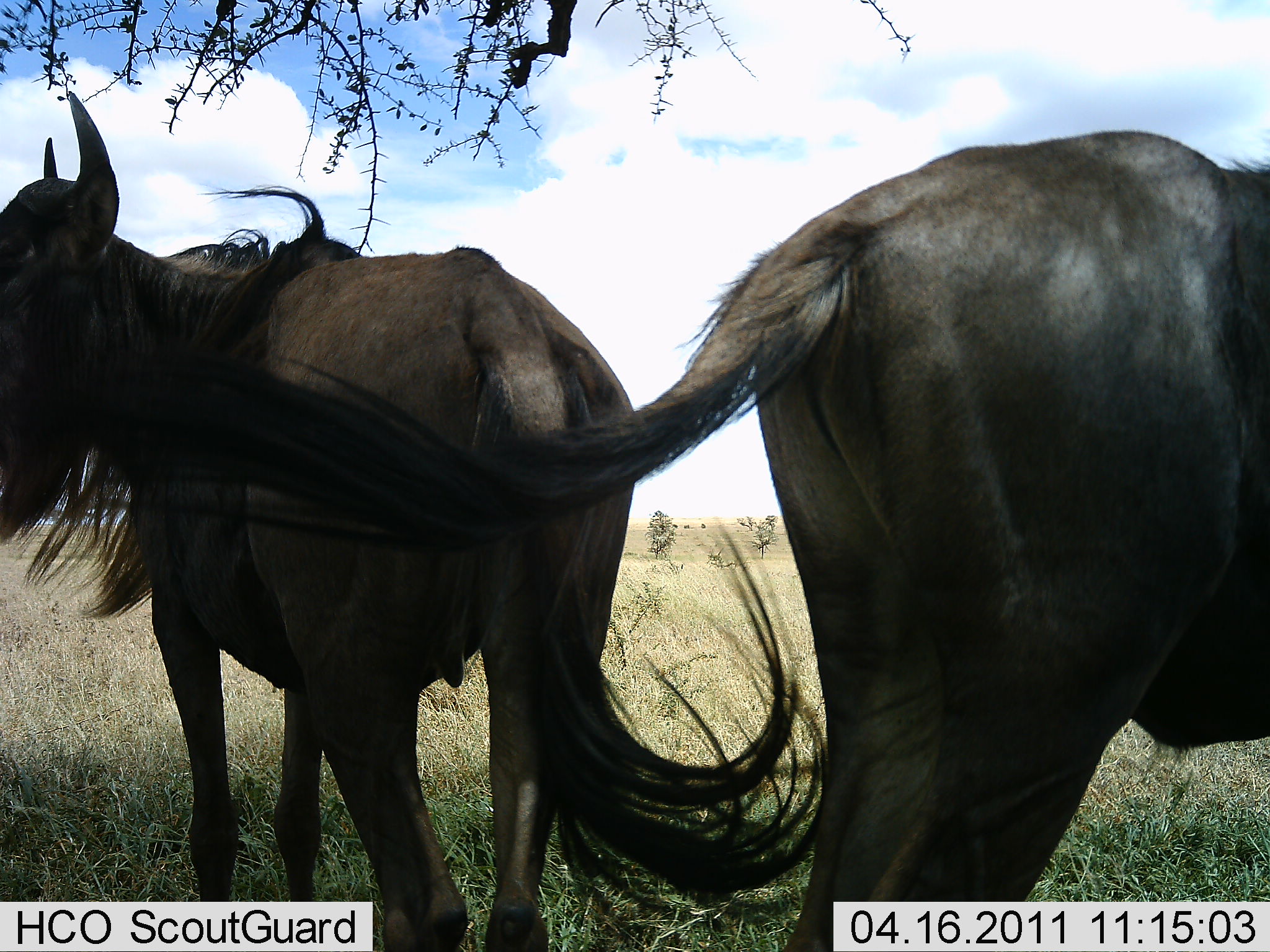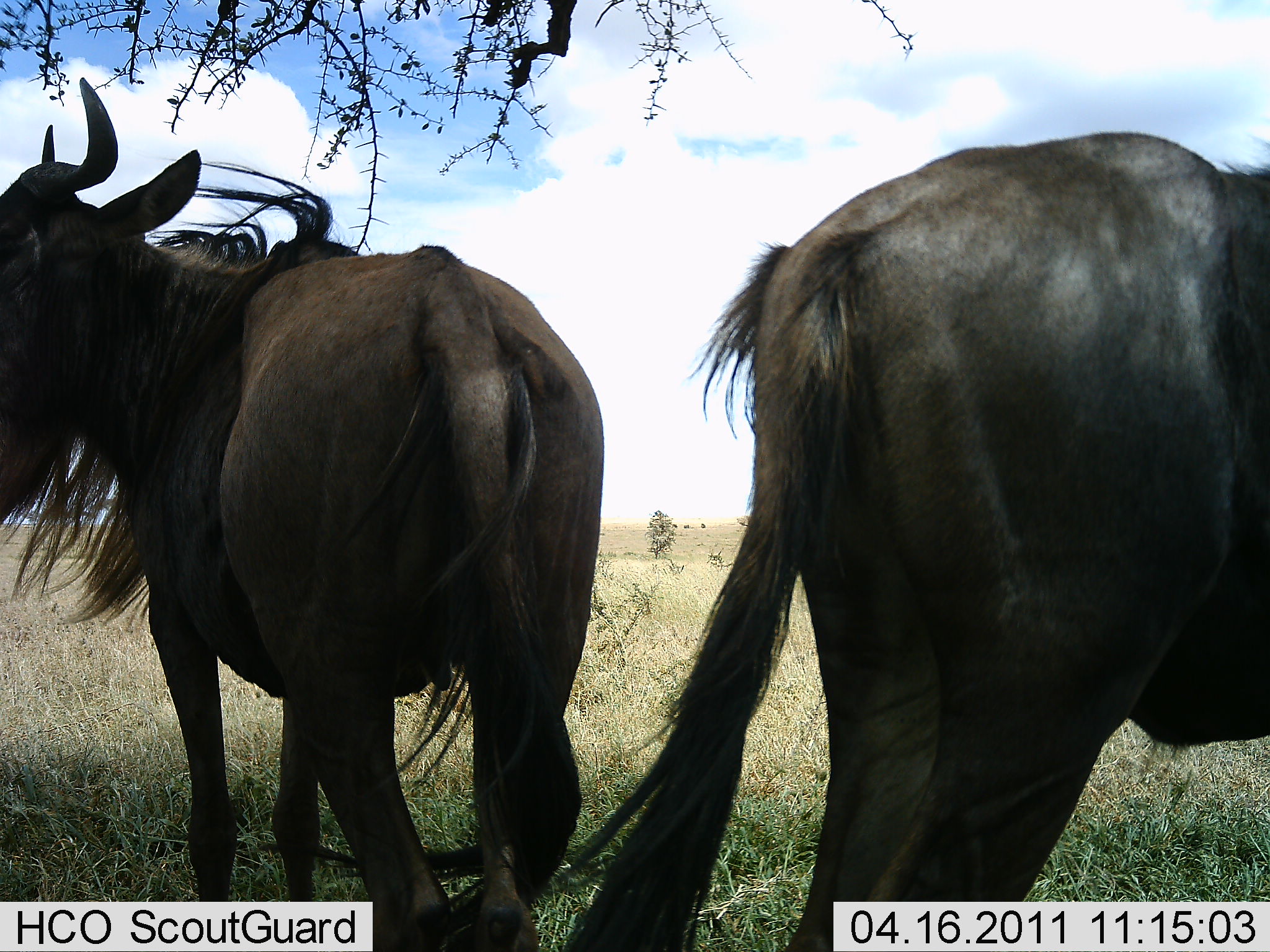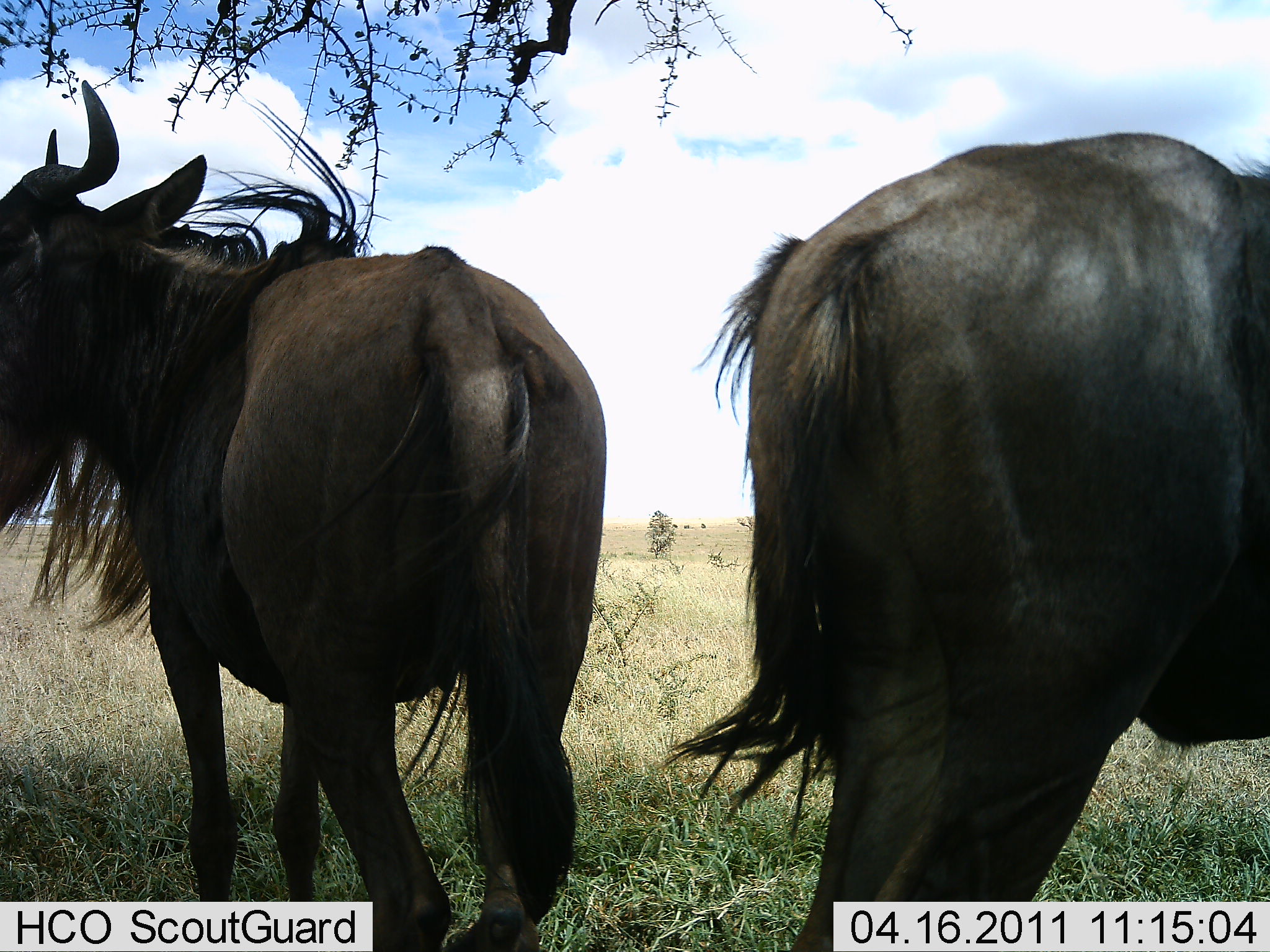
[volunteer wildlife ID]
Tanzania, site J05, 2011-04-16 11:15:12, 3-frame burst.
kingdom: Animalia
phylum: Chordata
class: Mammalia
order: Artiodactyla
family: Bovidae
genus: Connochaetes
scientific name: Connochaetes taurinus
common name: blue wildebeest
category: wildebeest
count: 2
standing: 100%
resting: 0%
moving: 0%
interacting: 0%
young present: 0%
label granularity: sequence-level